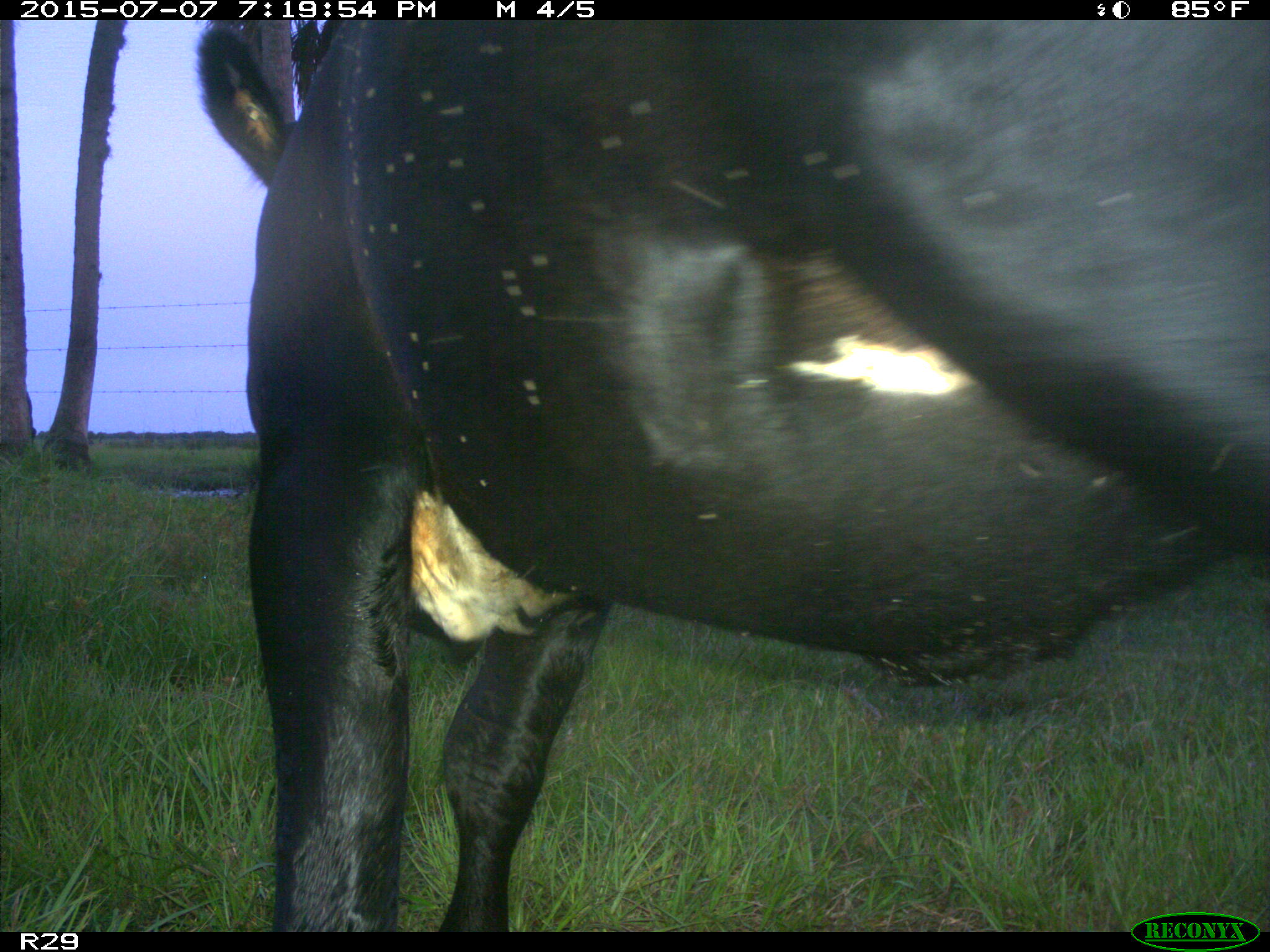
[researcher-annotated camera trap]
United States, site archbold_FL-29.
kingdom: Animalia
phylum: Chordata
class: Mammalia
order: Artiodactyla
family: Bovidae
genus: Bos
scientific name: Bos taurus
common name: domestic cow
Bos taurus (domestic cow).